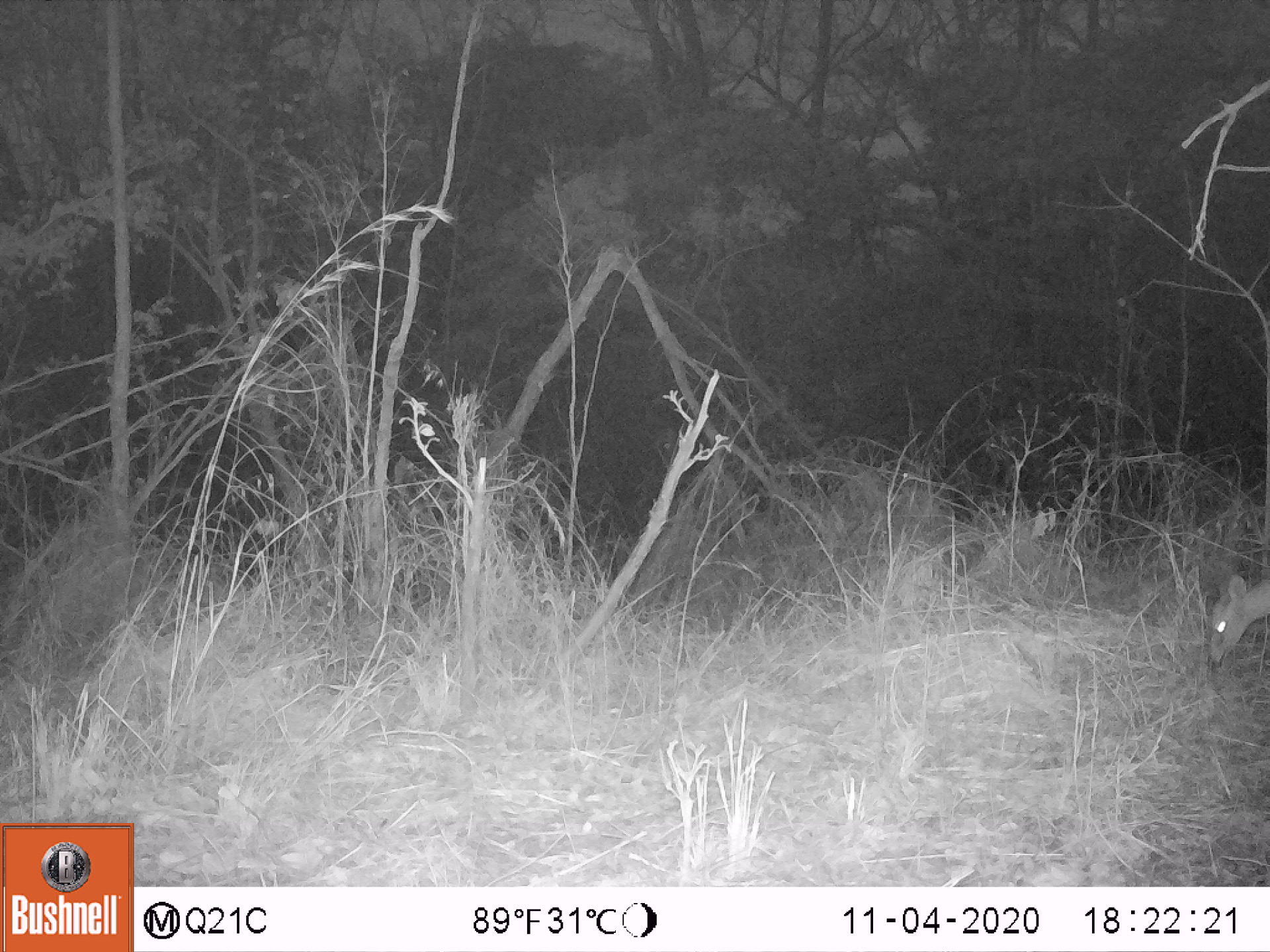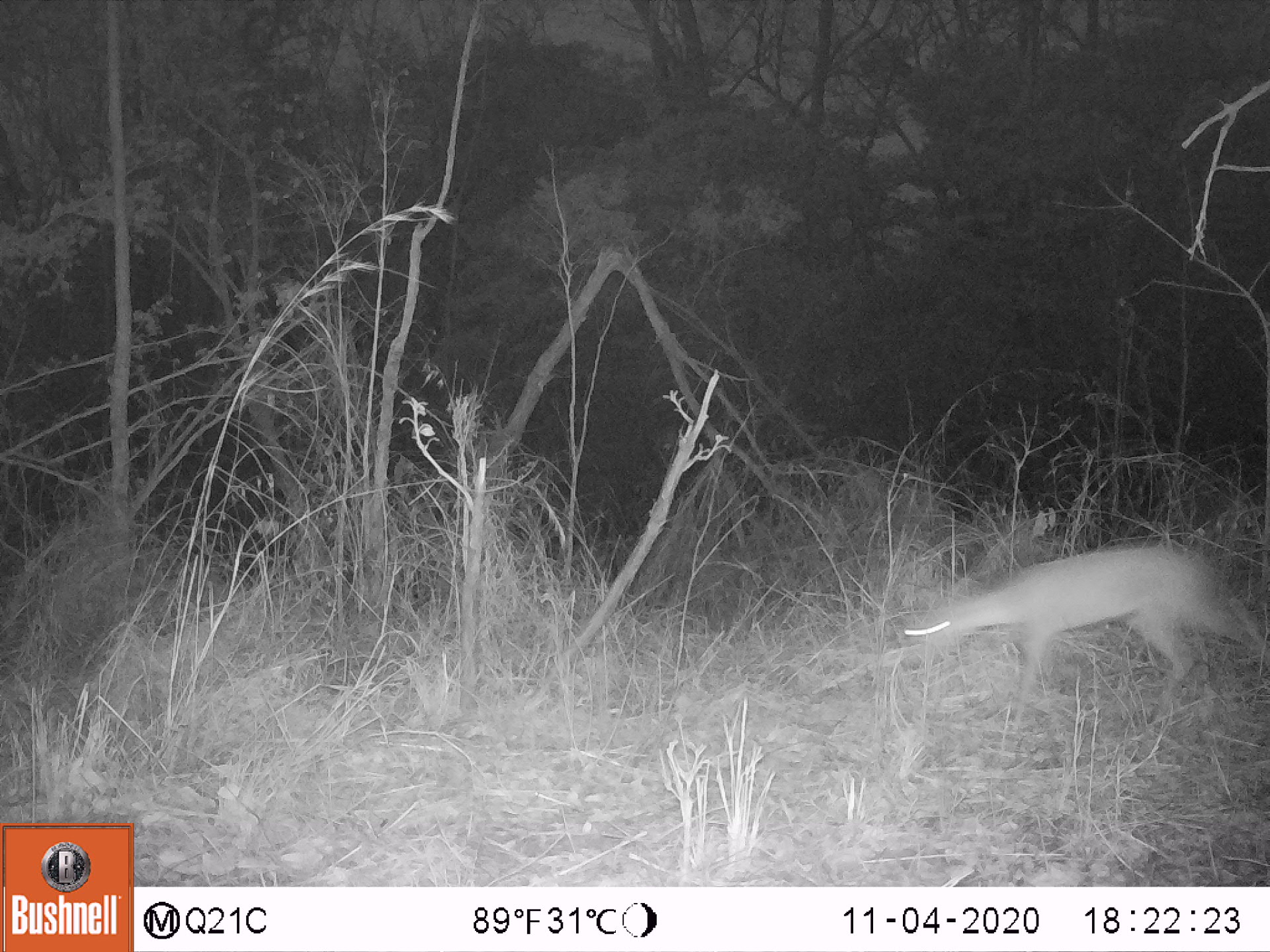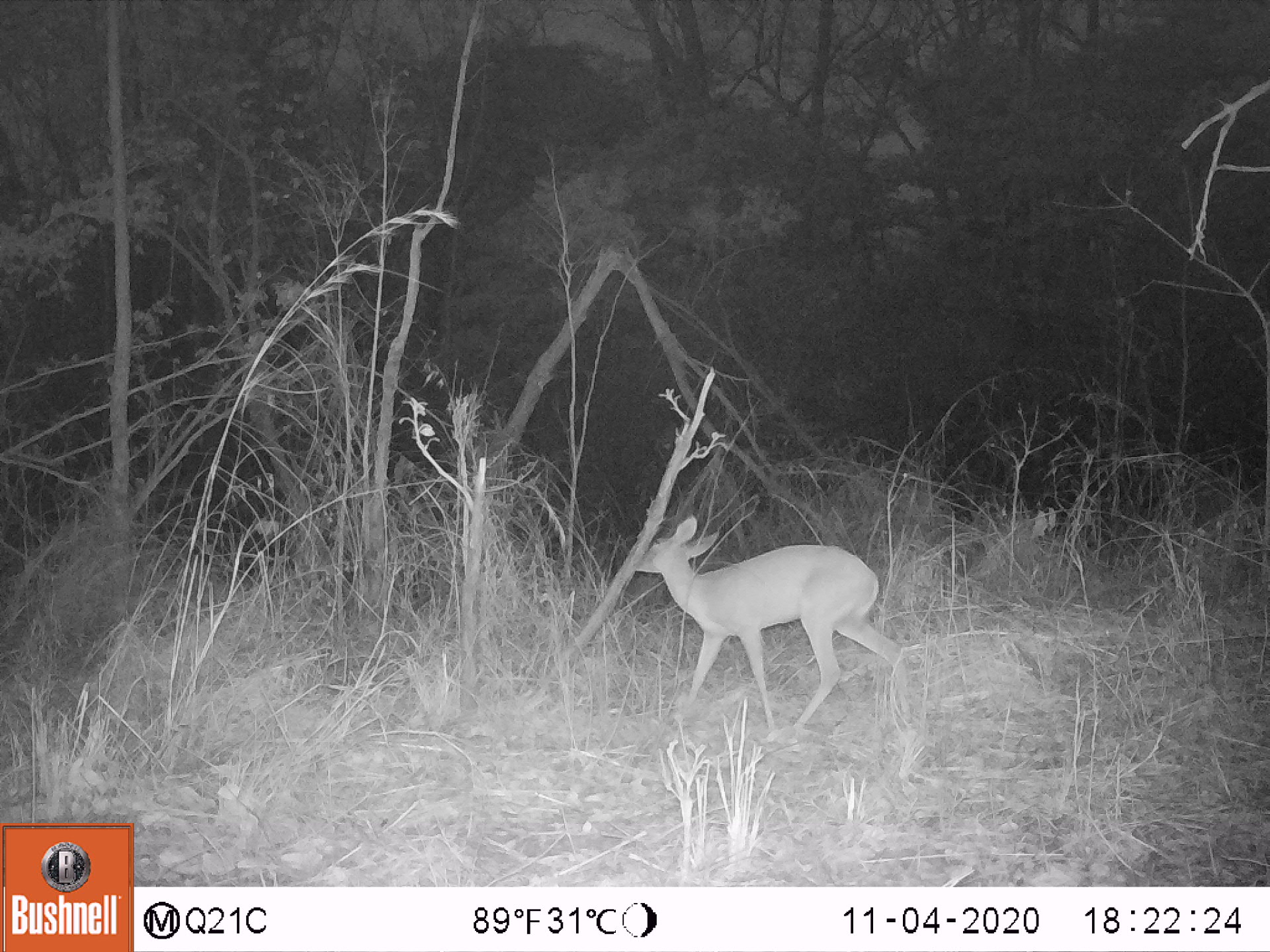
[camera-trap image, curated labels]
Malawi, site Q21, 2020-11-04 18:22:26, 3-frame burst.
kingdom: Animalia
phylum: Chordata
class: Mammalia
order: Artiodactyla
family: Bovidae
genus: Sylvicapra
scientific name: Sylvicapra grimmia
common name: common duiker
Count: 1.